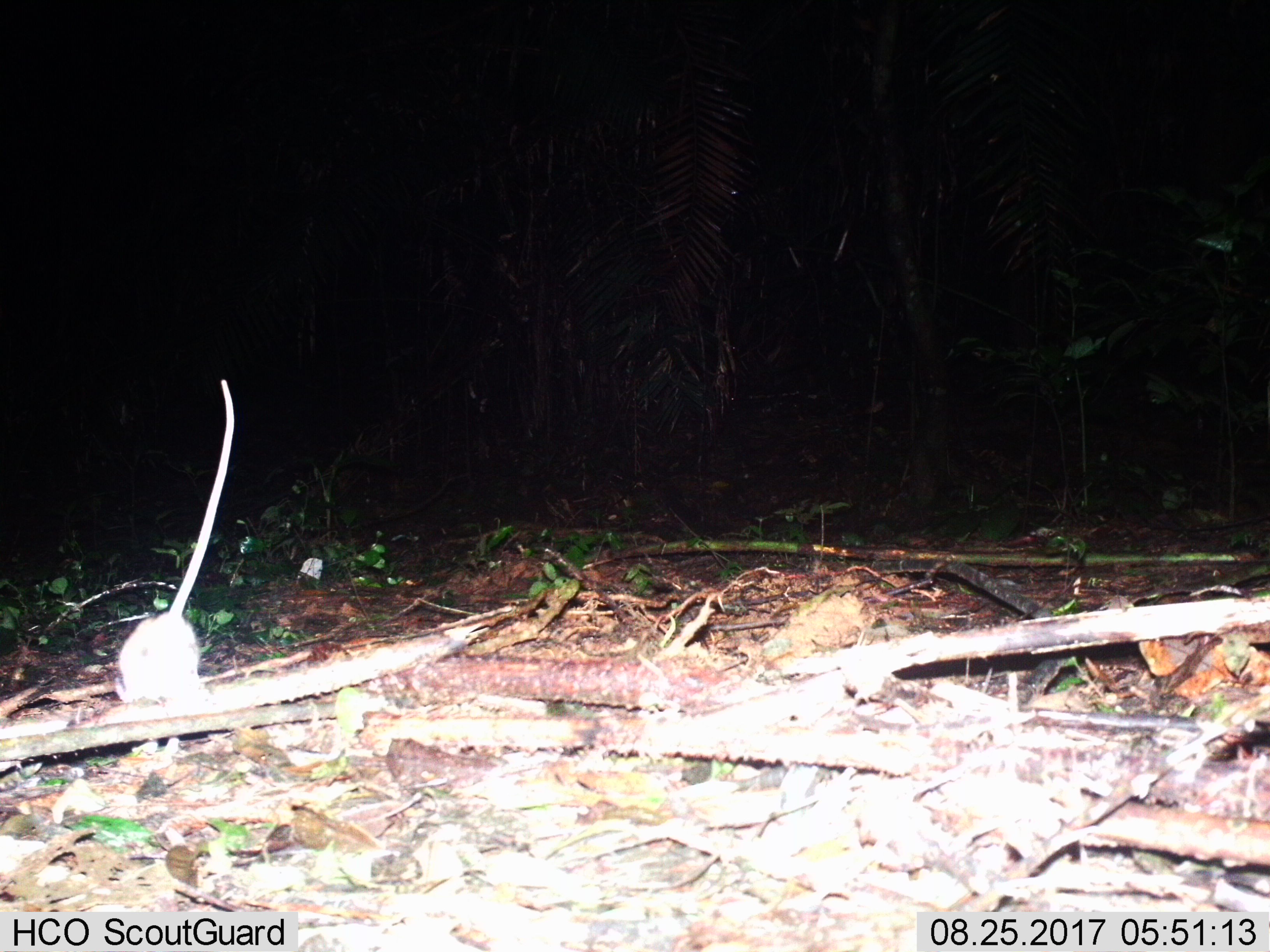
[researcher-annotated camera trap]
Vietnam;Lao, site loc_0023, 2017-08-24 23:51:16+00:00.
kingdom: Animalia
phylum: Chordata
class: Mammalia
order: Rodentia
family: Muridae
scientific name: Muridae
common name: old-world mice and rats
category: unidentified murid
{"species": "unidentified murid (old-world mice and rats) (Muridae)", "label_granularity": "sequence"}